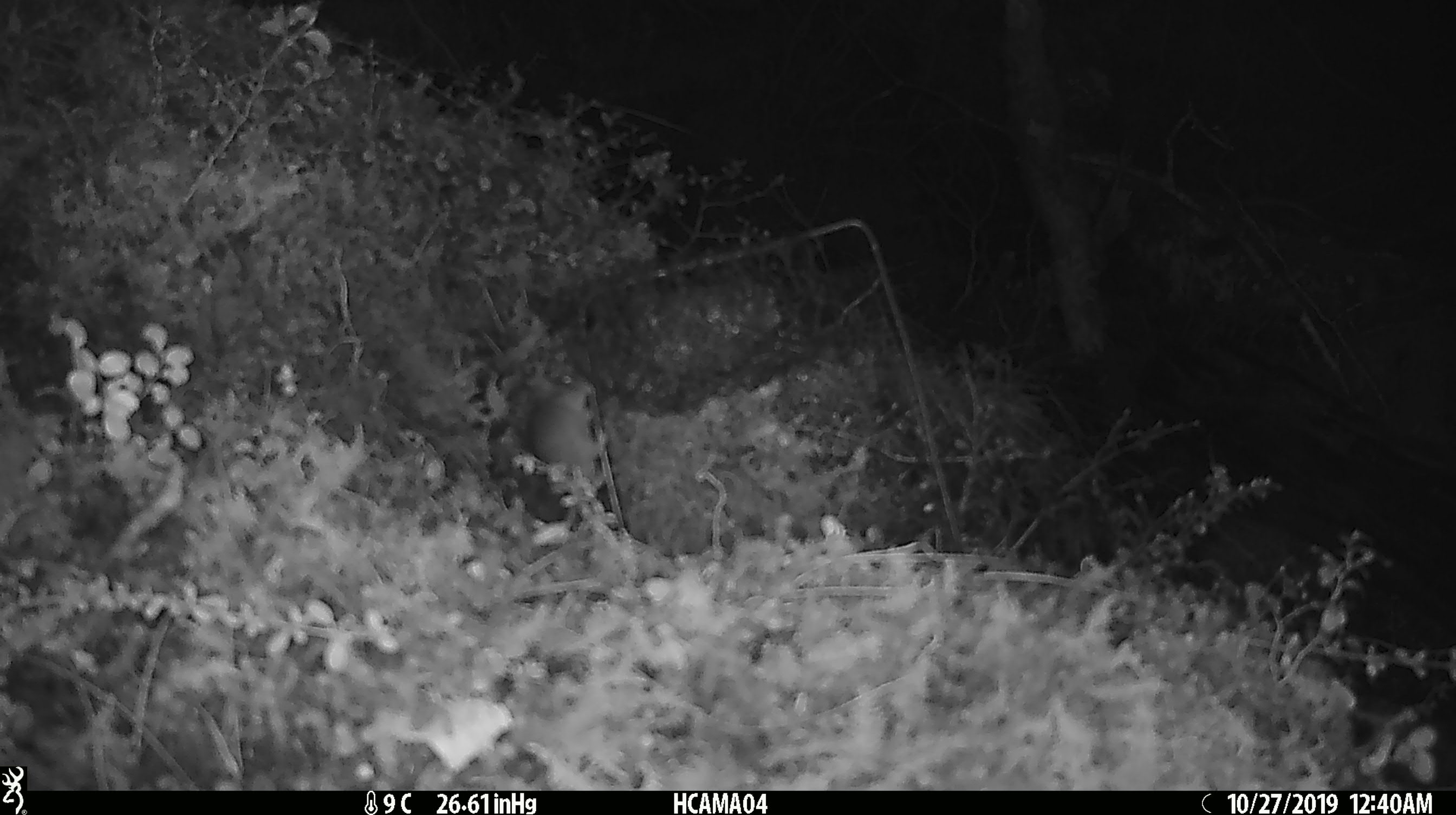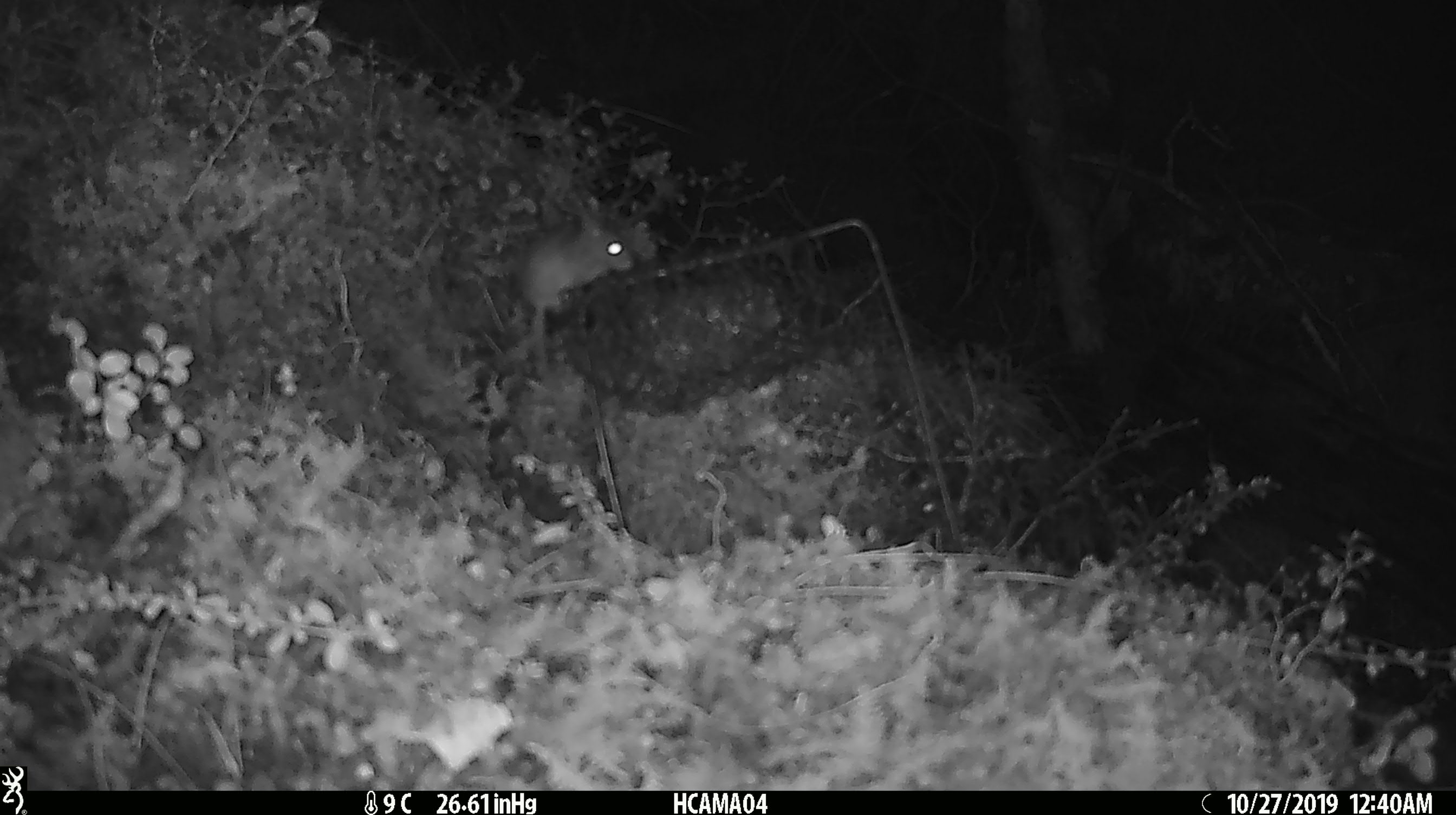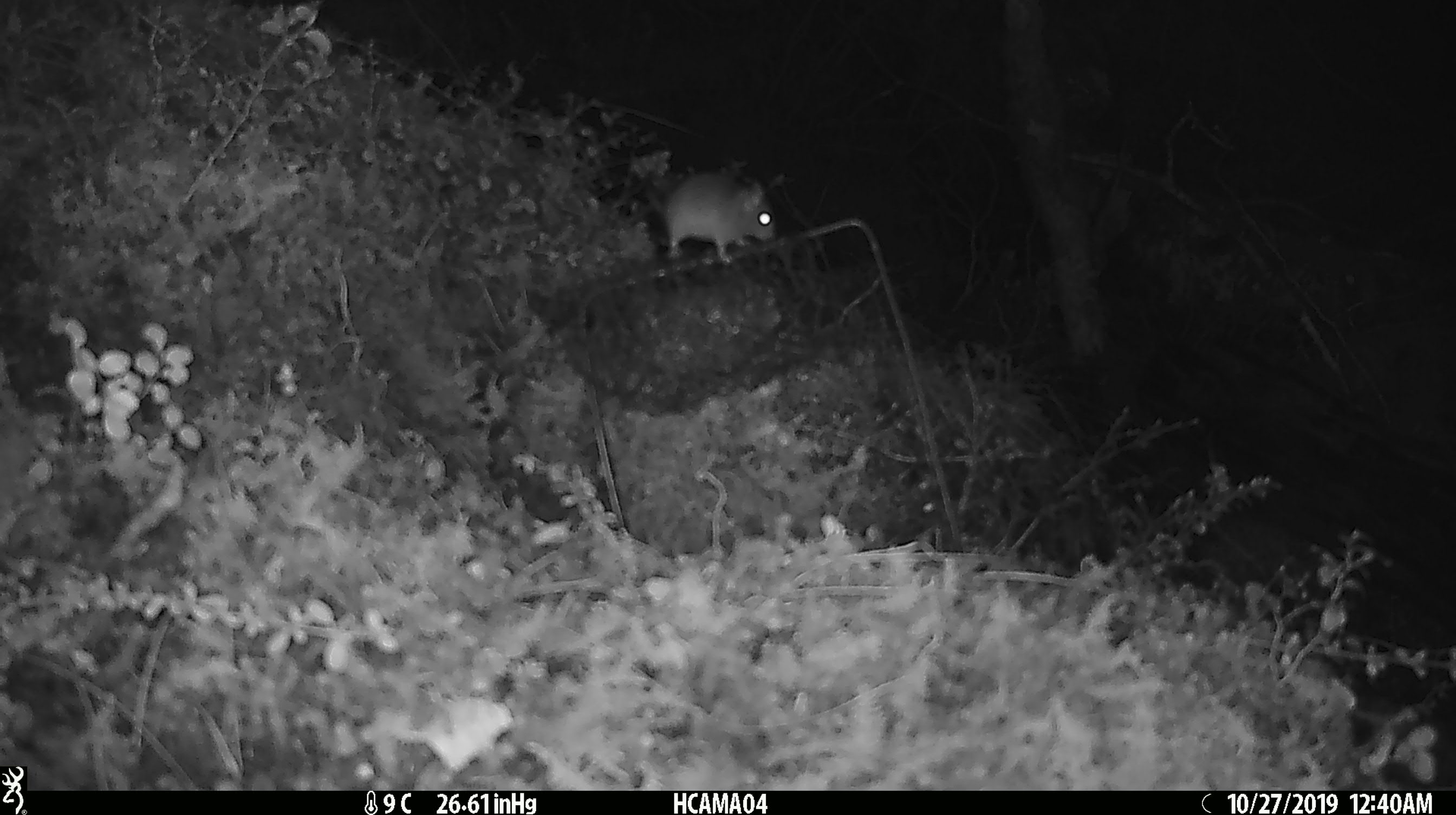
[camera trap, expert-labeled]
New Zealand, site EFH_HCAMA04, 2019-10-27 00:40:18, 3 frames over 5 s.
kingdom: Animalia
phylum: Chordata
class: Mammalia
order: Rodentia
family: Muridae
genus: Mus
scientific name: Mus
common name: mouse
Mouse (Mus).